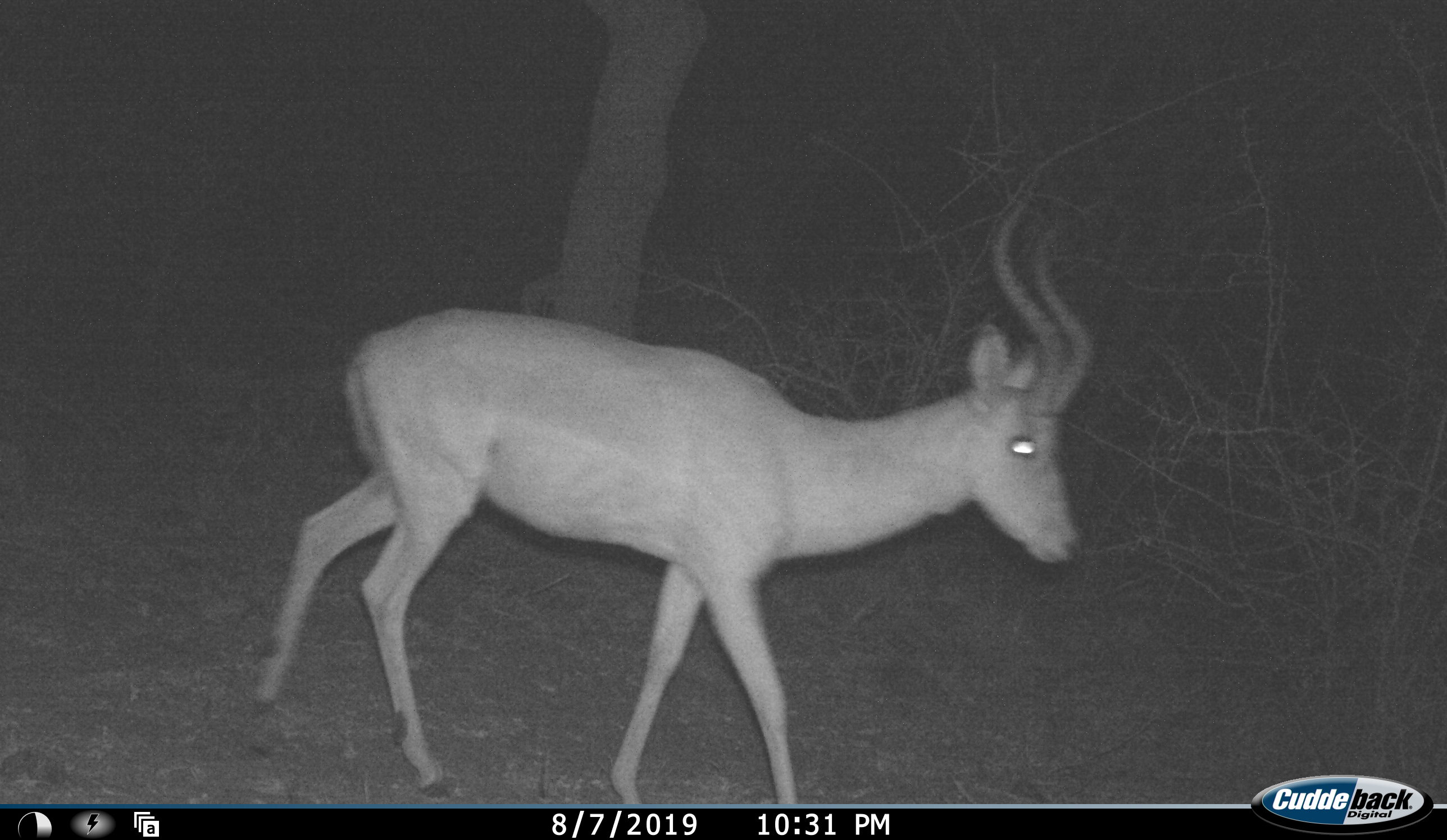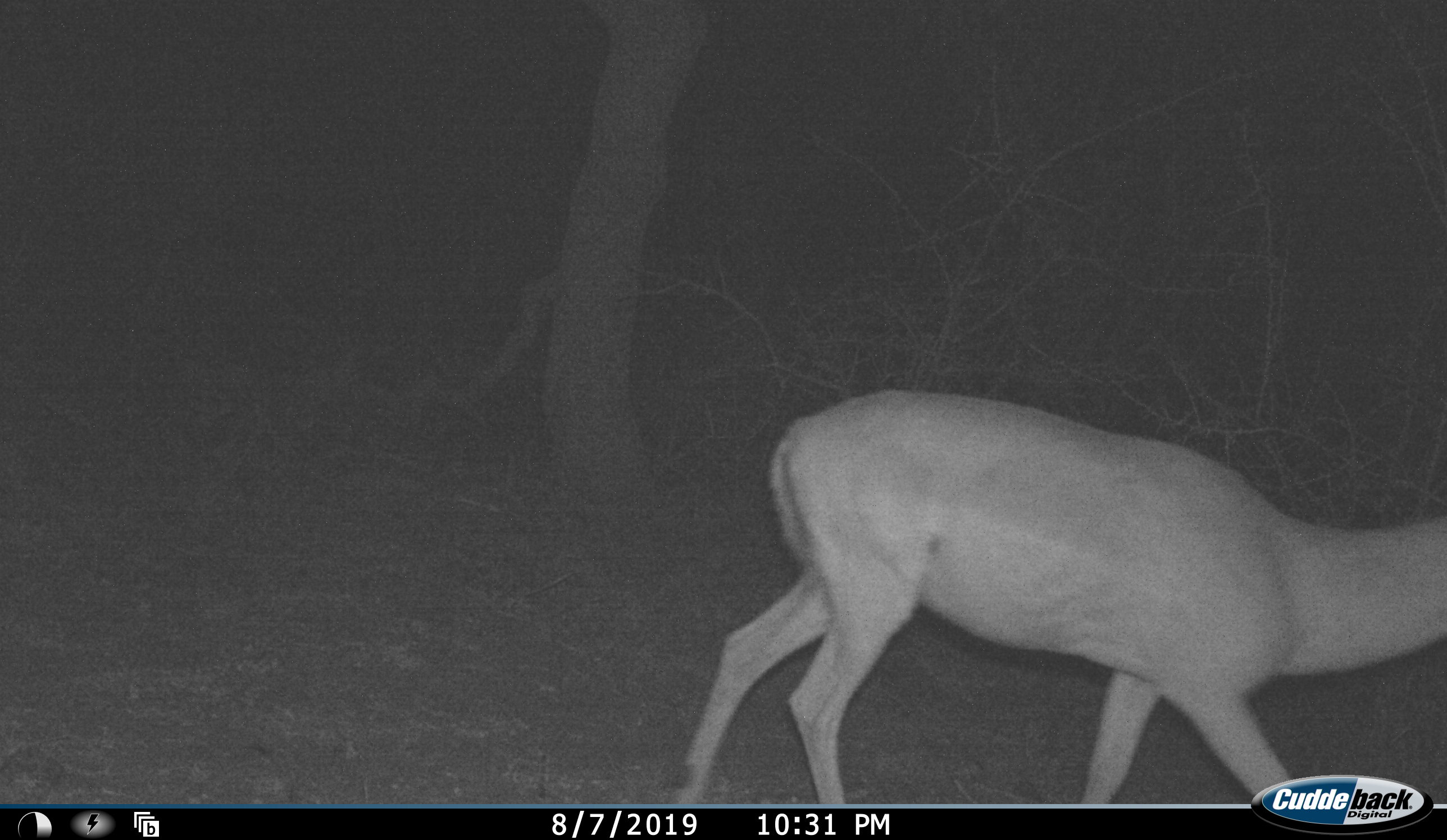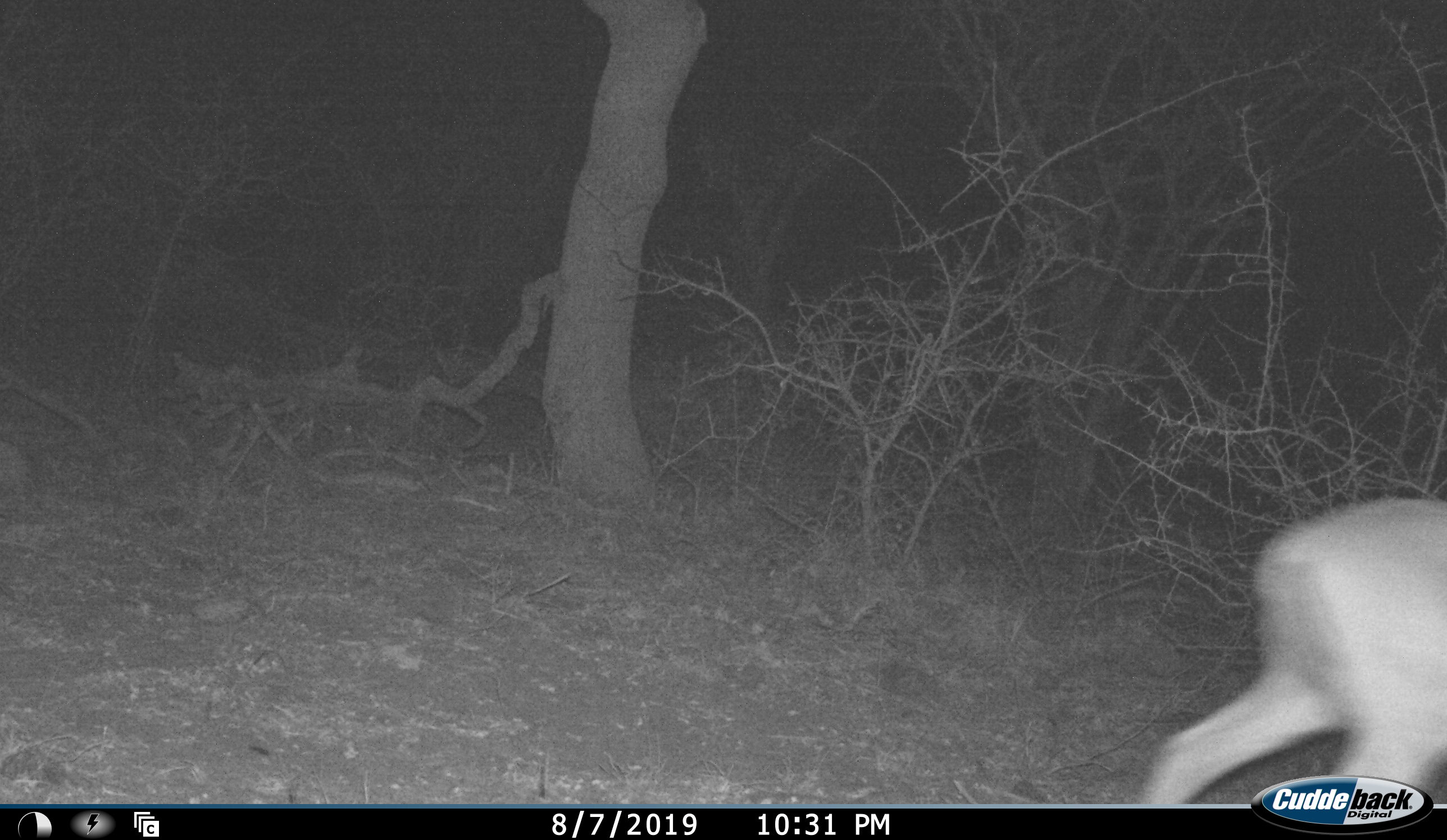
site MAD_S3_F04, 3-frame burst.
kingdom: Animalia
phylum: Chordata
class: Mammalia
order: Artiodactyla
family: Bovidae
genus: Aepyceros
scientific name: Aepyceros melampus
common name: impala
Impala (Aepyceros melampus), count 1. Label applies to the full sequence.